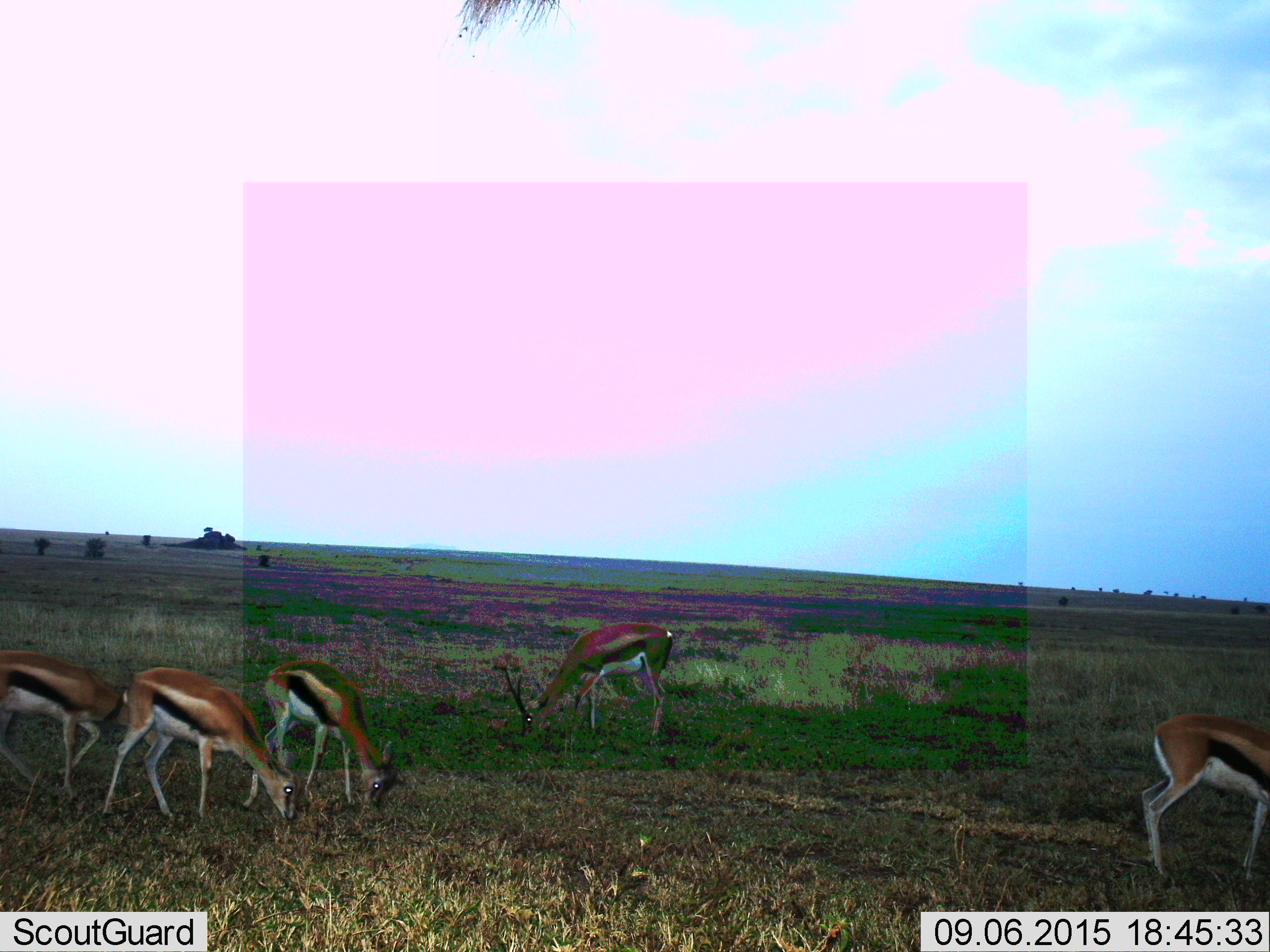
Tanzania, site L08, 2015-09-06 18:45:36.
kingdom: Animalia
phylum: Chordata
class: Mammalia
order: Artiodactyla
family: Bovidae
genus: Eudorcas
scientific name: Eudorcas thomsonii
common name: thomson's gazelle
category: gazellethomsons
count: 5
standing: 25%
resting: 12%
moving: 0%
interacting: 0%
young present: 0%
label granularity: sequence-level